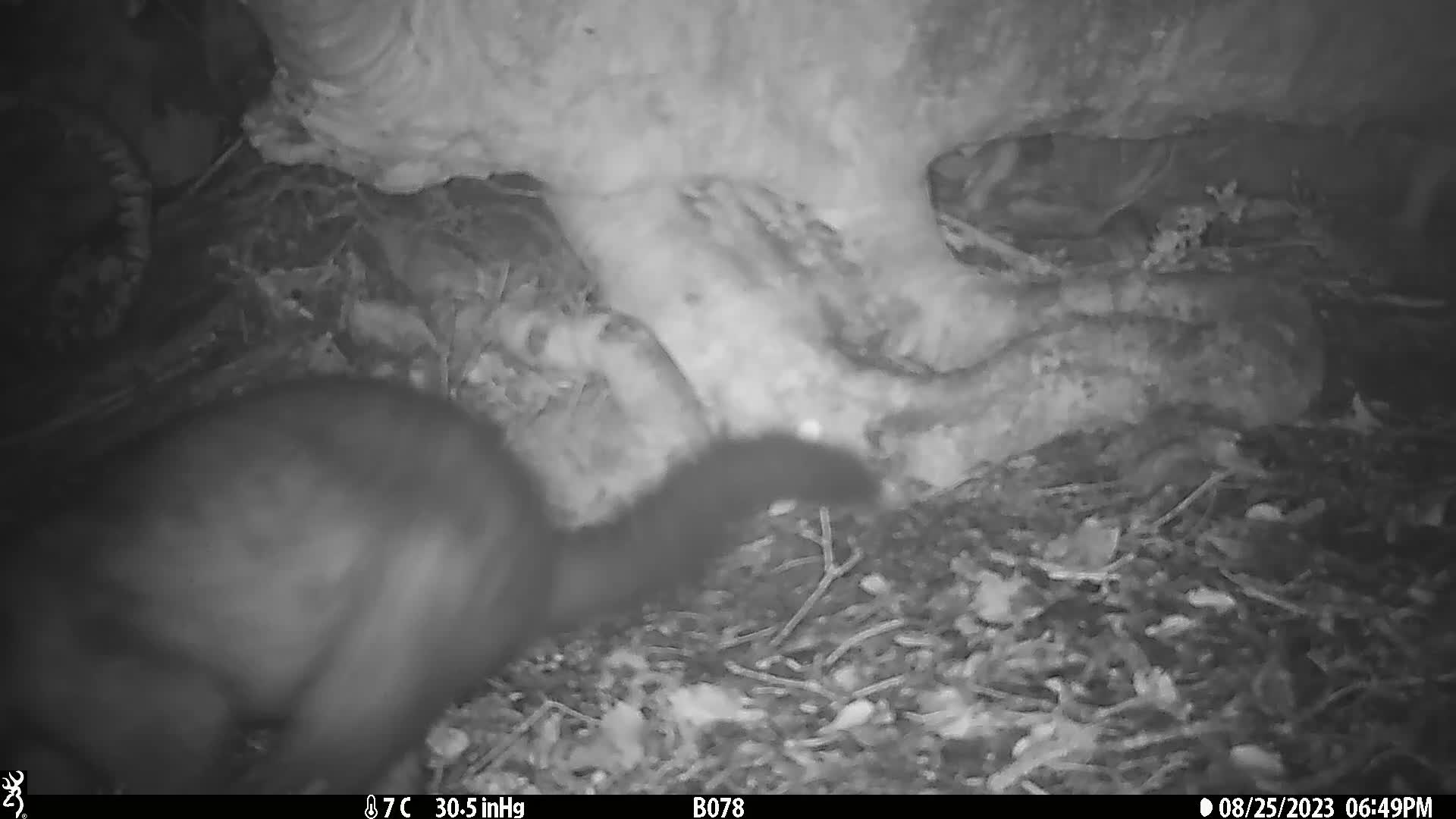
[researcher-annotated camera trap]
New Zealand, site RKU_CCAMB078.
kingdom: Animalia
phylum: Chordata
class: Mammalia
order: Diprotodontia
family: Phalangeridae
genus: Trichosurus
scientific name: Trichosurus vulpecula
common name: common brushtail possum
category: possum